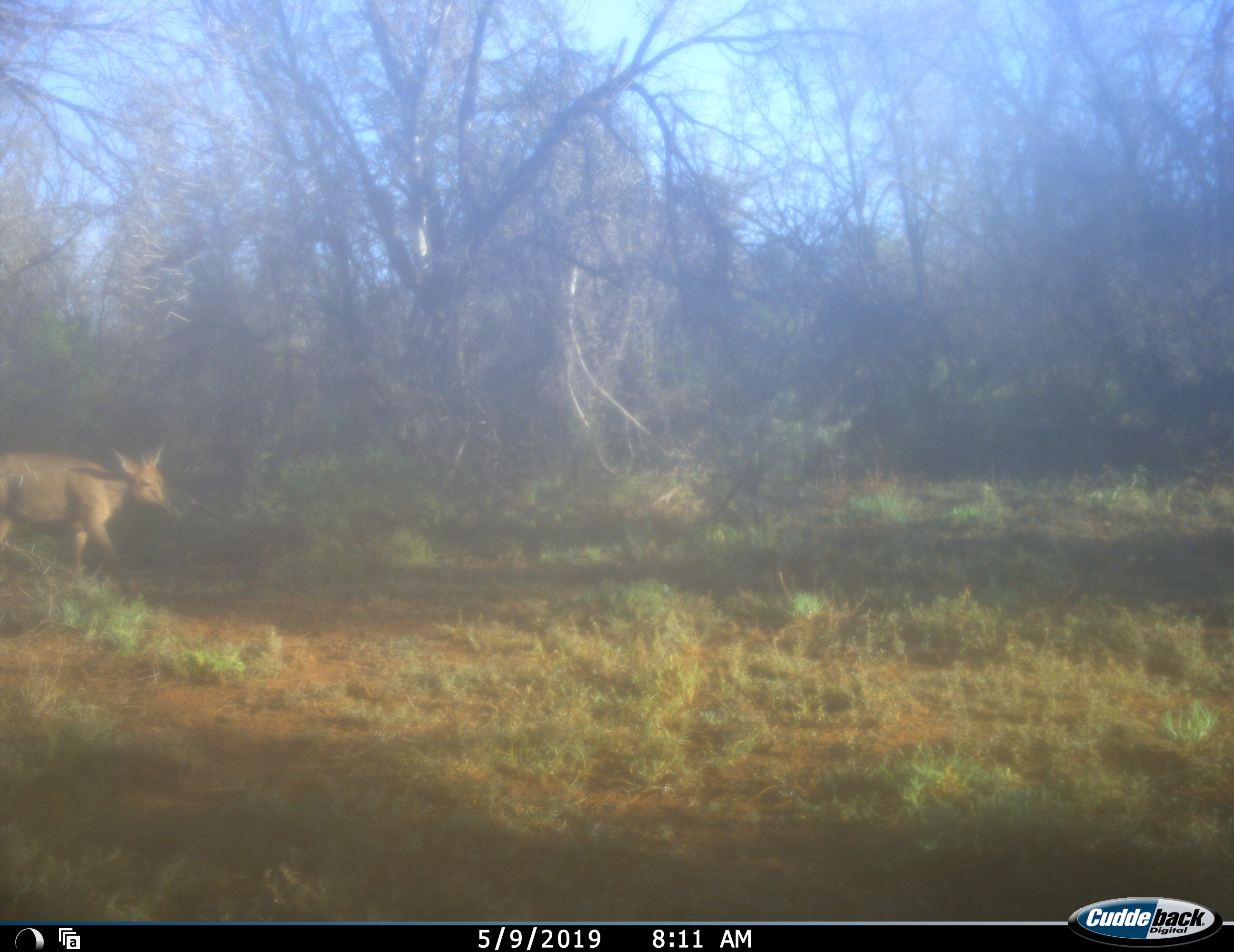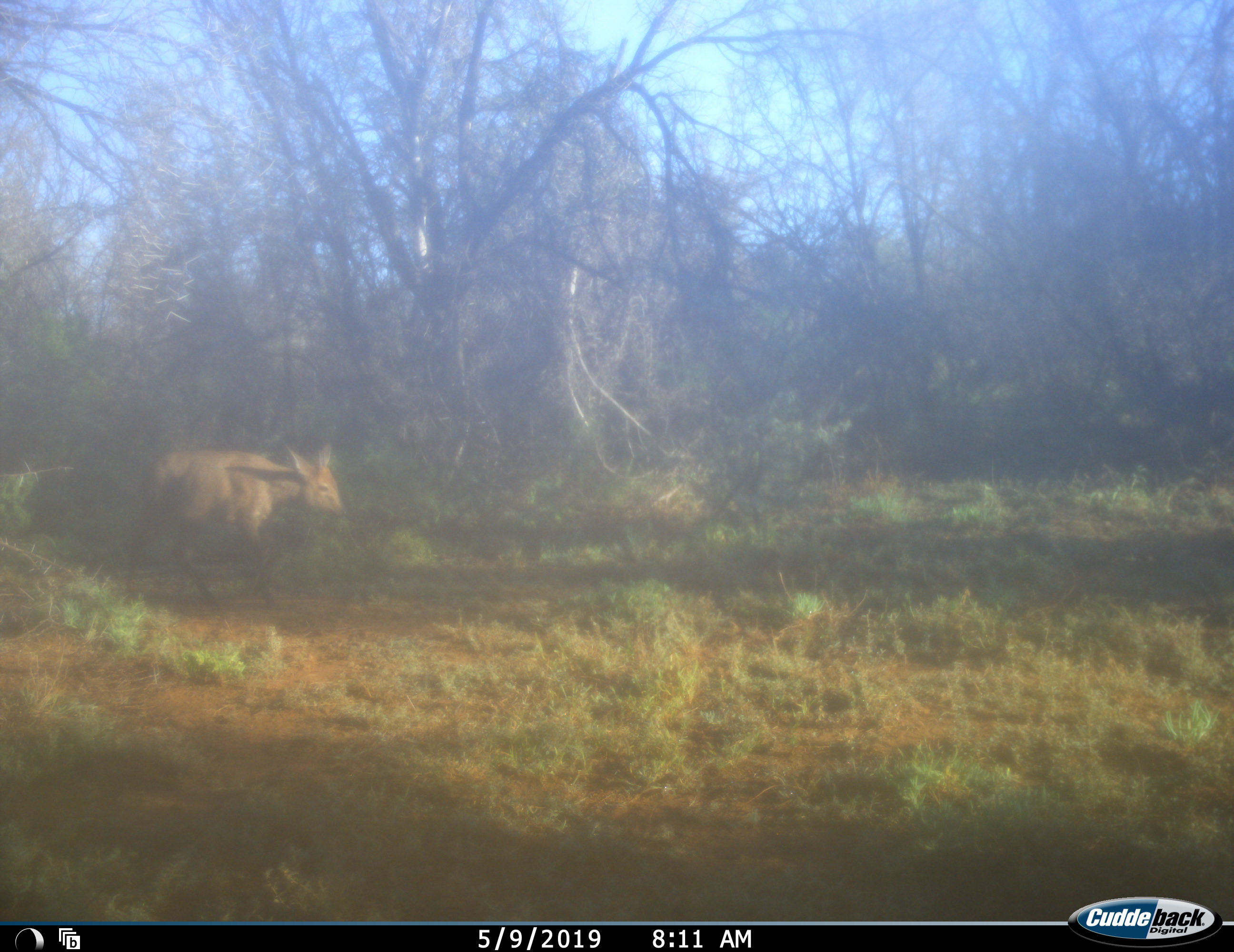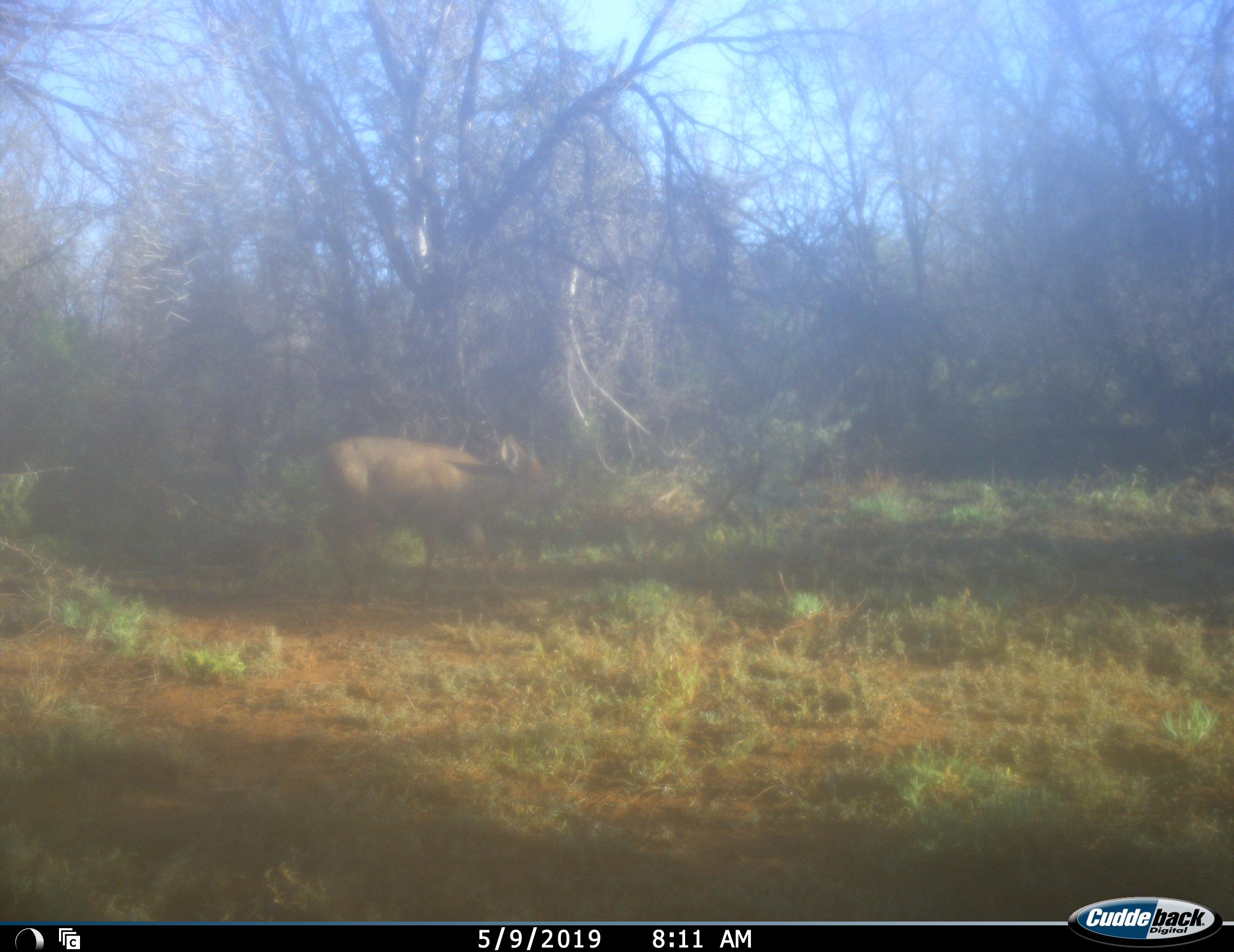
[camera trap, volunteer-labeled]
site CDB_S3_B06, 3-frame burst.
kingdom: Animalia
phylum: Chordata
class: Mammalia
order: Artiodactyla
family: Bovidae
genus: Sylvicapra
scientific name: Sylvicapra grimmia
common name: common duiker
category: duikercommongrey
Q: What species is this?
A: Duikercommongrey (common duiker) (Sylvicapra grimmia).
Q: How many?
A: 1.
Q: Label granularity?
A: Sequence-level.